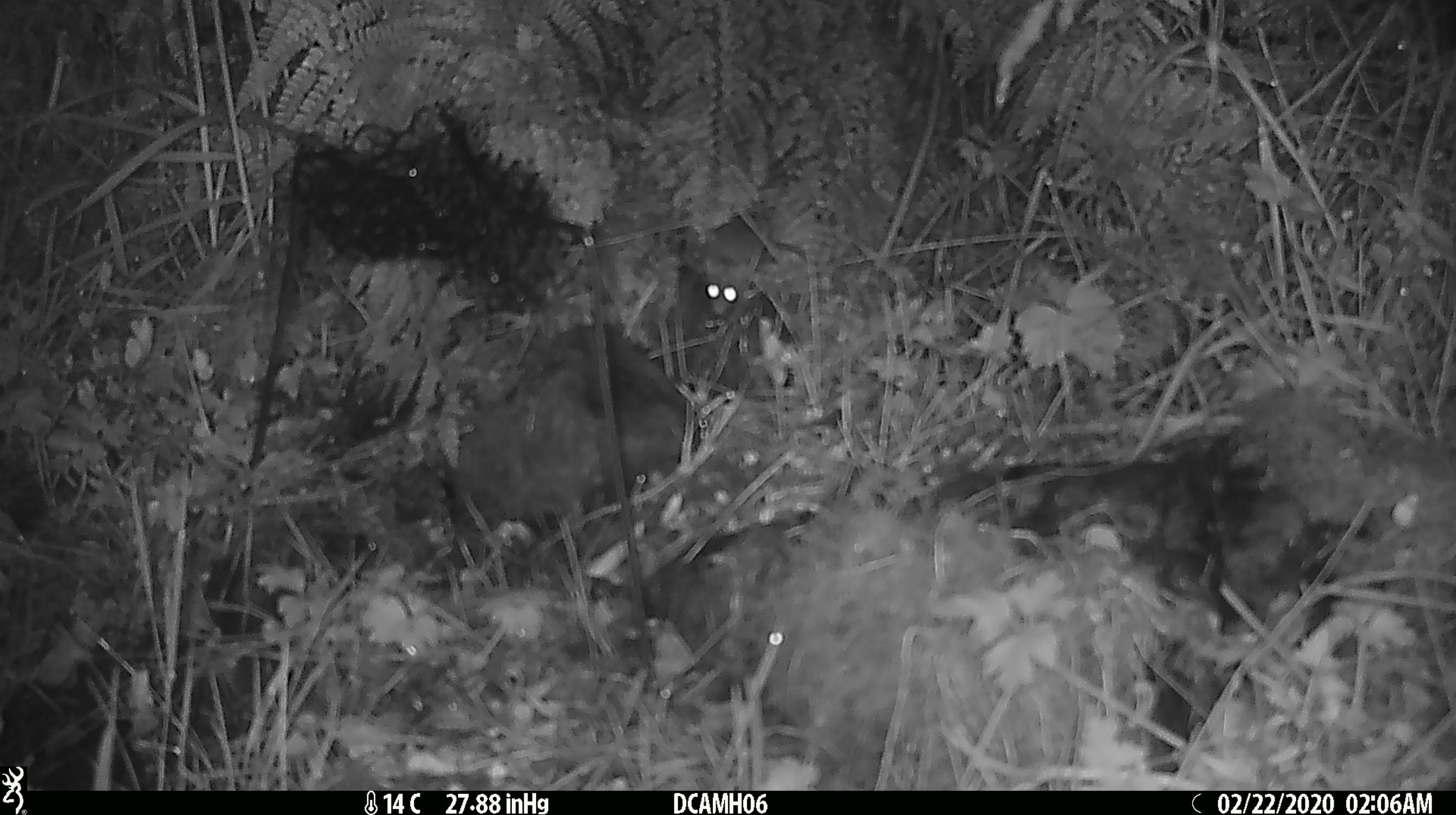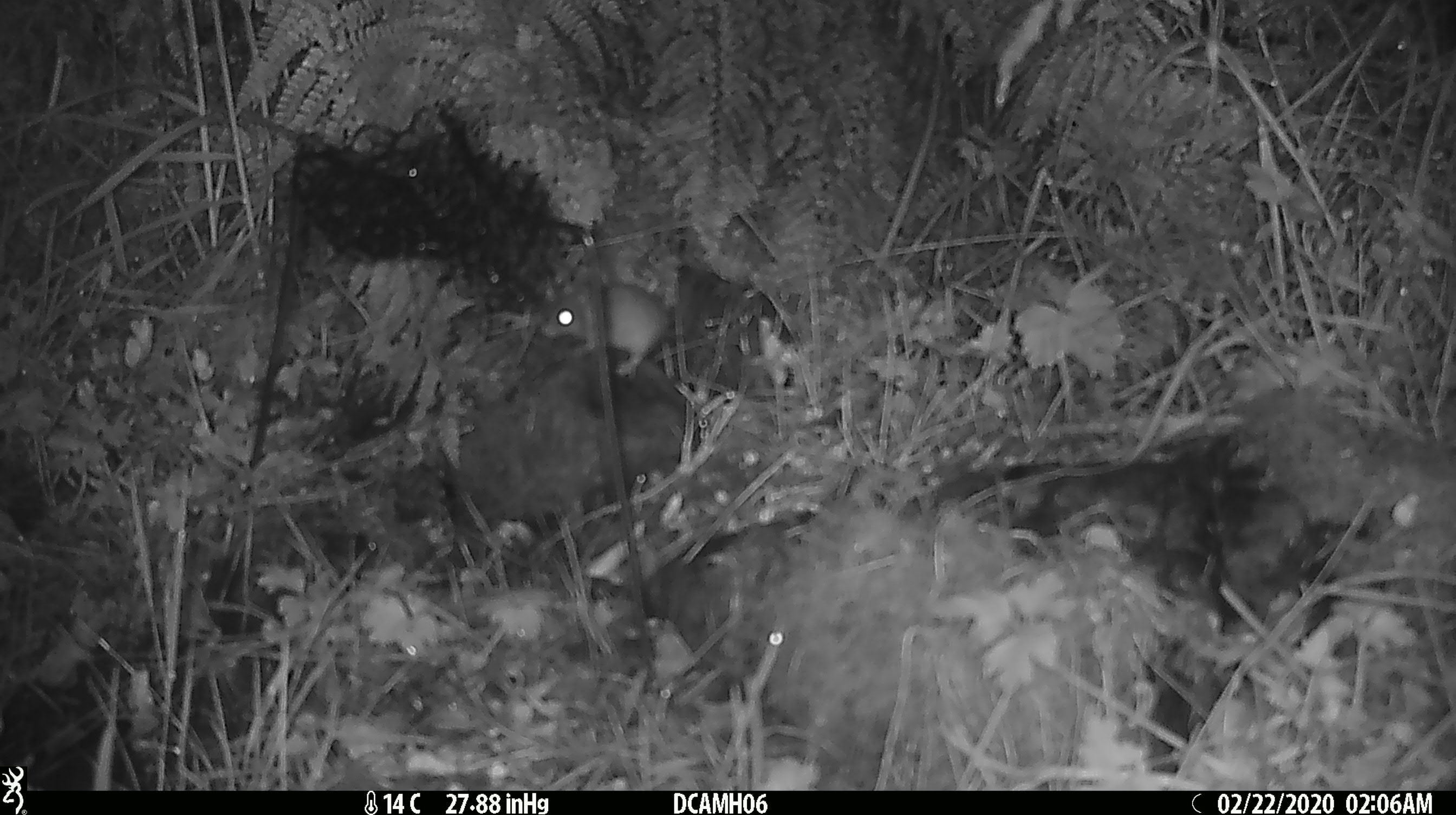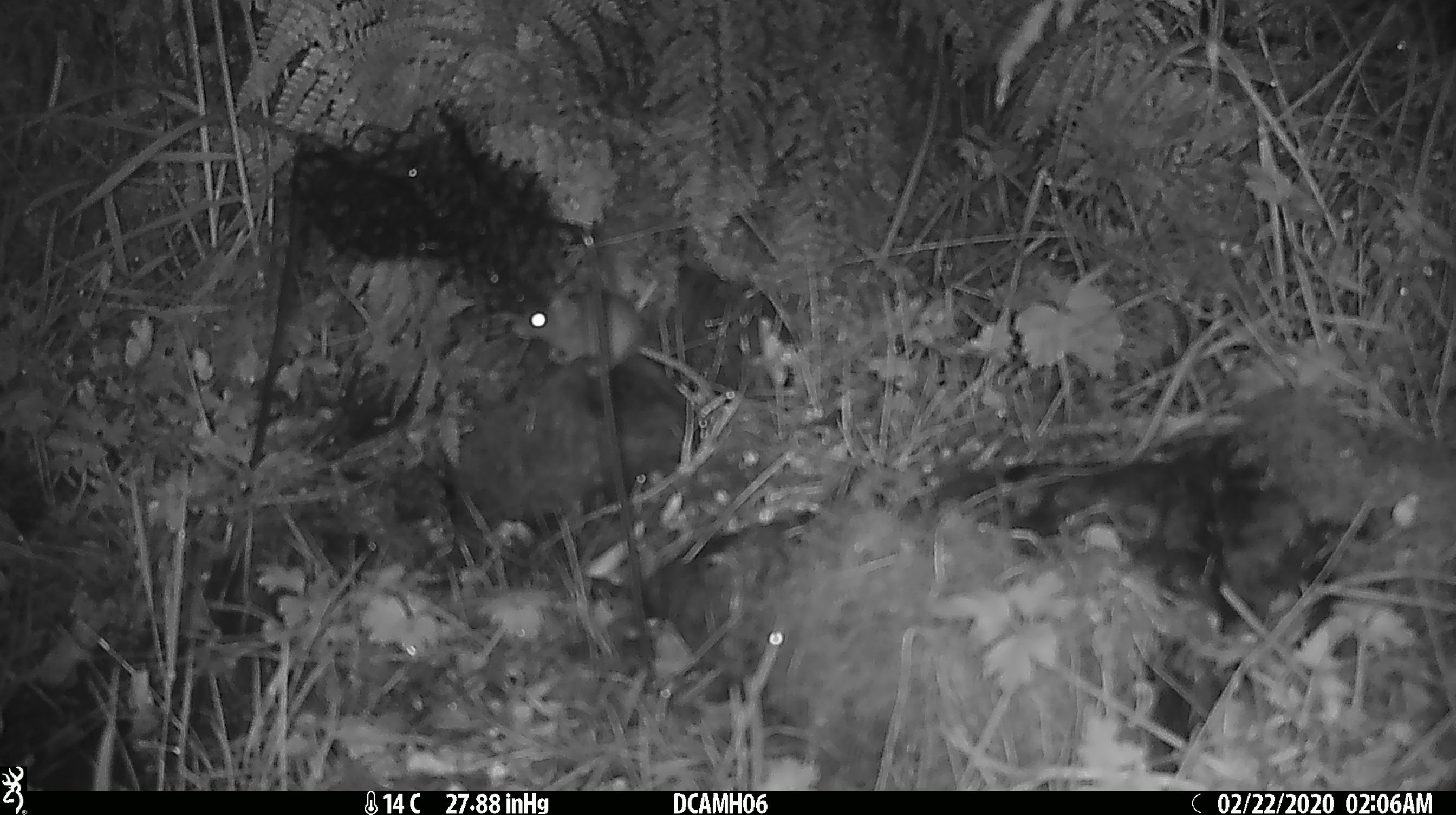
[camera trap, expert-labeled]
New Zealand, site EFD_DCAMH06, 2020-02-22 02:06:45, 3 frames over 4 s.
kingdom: Animalia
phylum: Chordata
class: Mammalia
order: Rodentia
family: Muridae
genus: Mus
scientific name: Mus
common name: mouse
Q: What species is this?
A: Mouse (Mus).